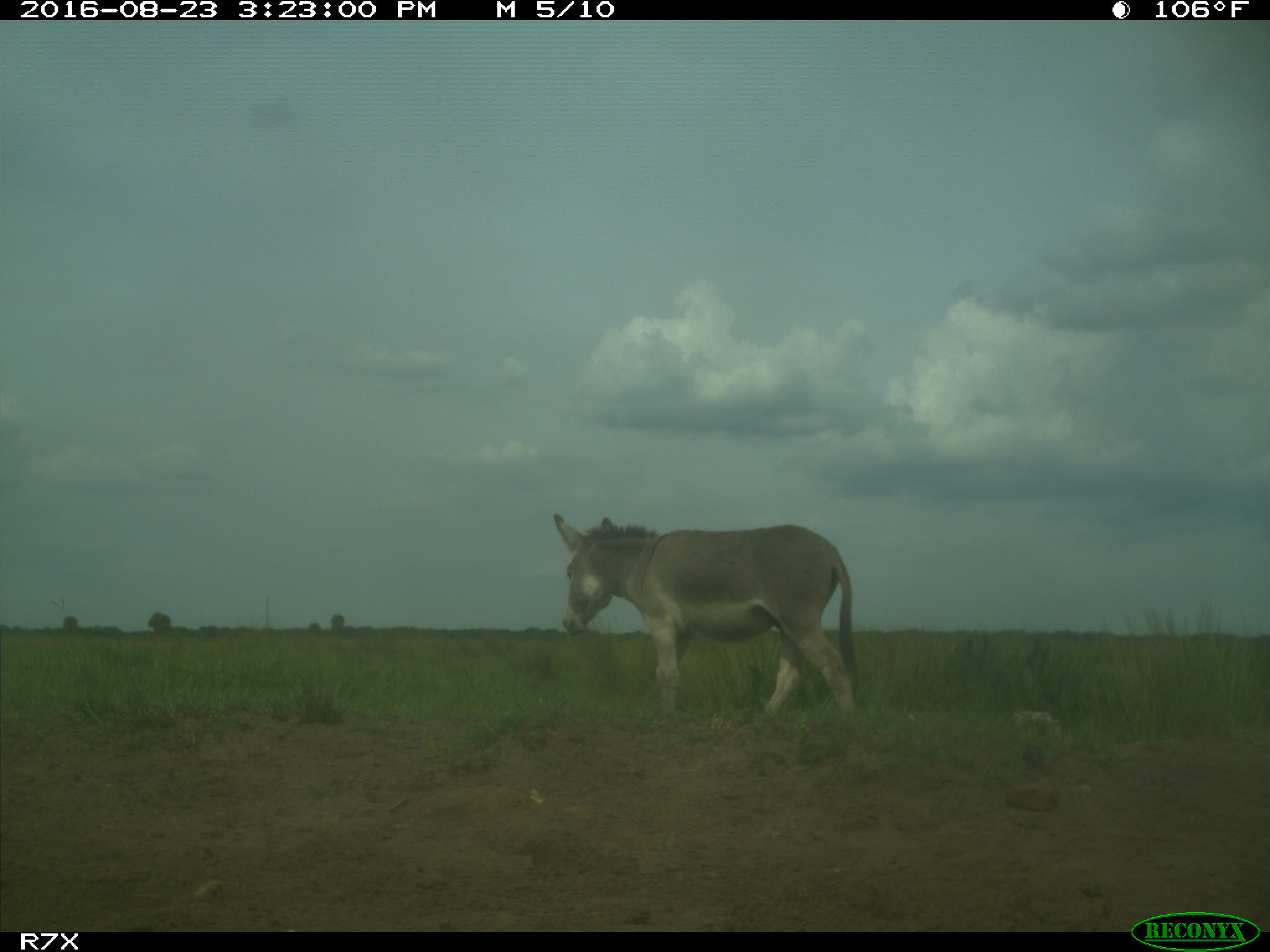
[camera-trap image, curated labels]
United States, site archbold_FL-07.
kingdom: Animalia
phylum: Chordata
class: Mammalia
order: Perissodactyla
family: Equidae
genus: Equus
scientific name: Equus africanus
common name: african wild ass